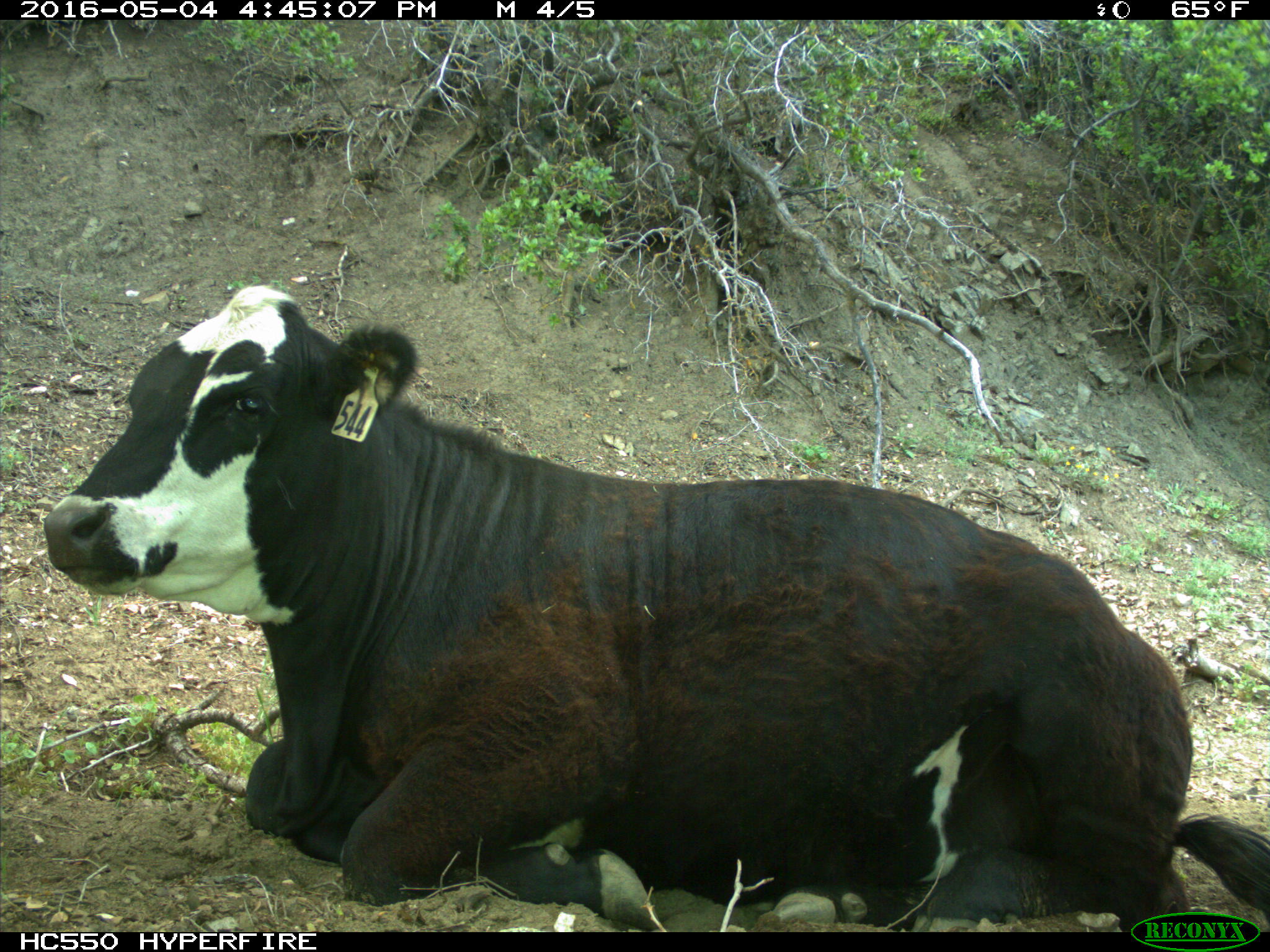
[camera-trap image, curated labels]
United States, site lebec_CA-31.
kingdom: Animalia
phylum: Chordata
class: Mammalia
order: Artiodactyla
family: Bovidae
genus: Bos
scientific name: Bos taurus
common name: domestic cow